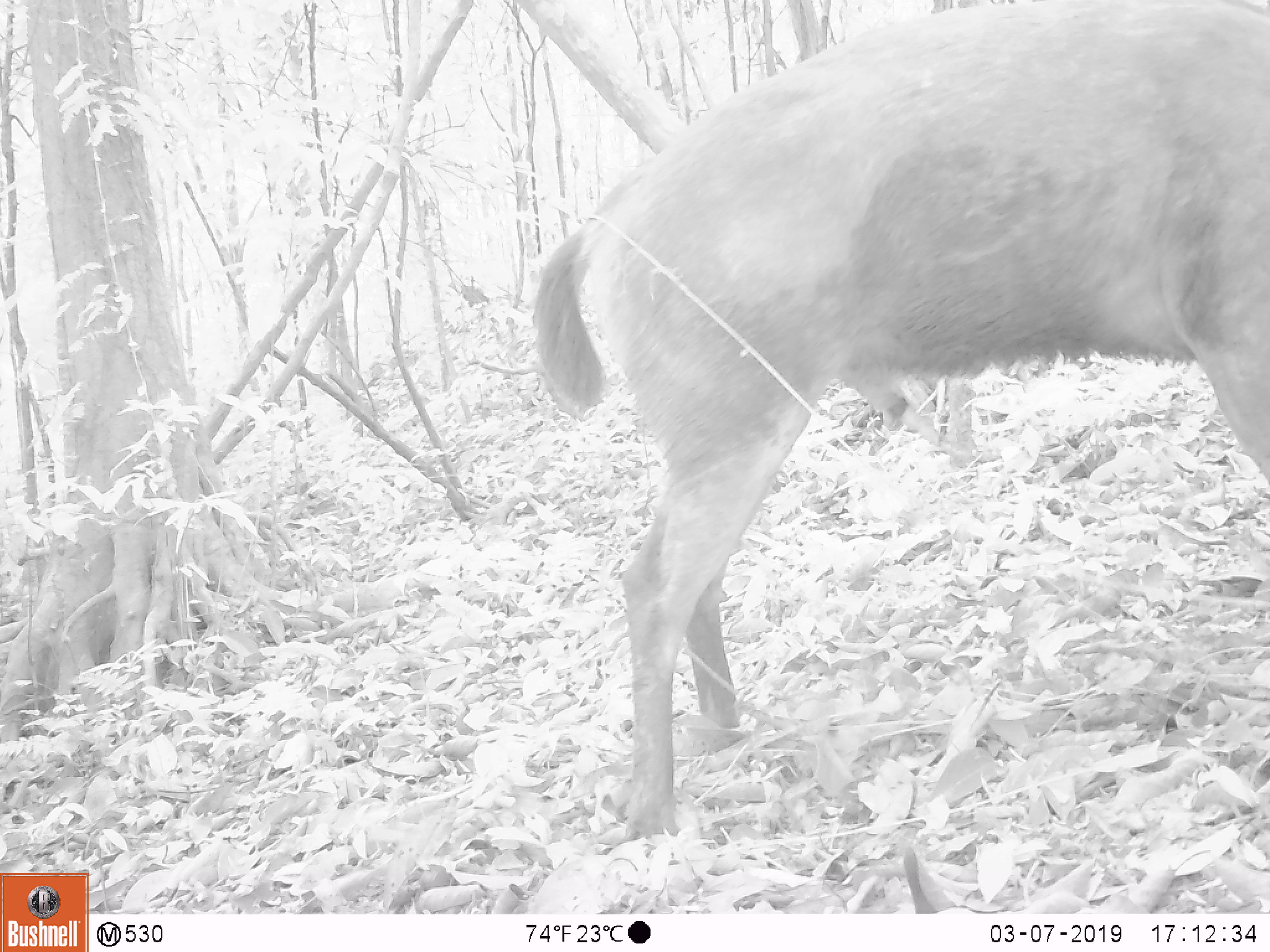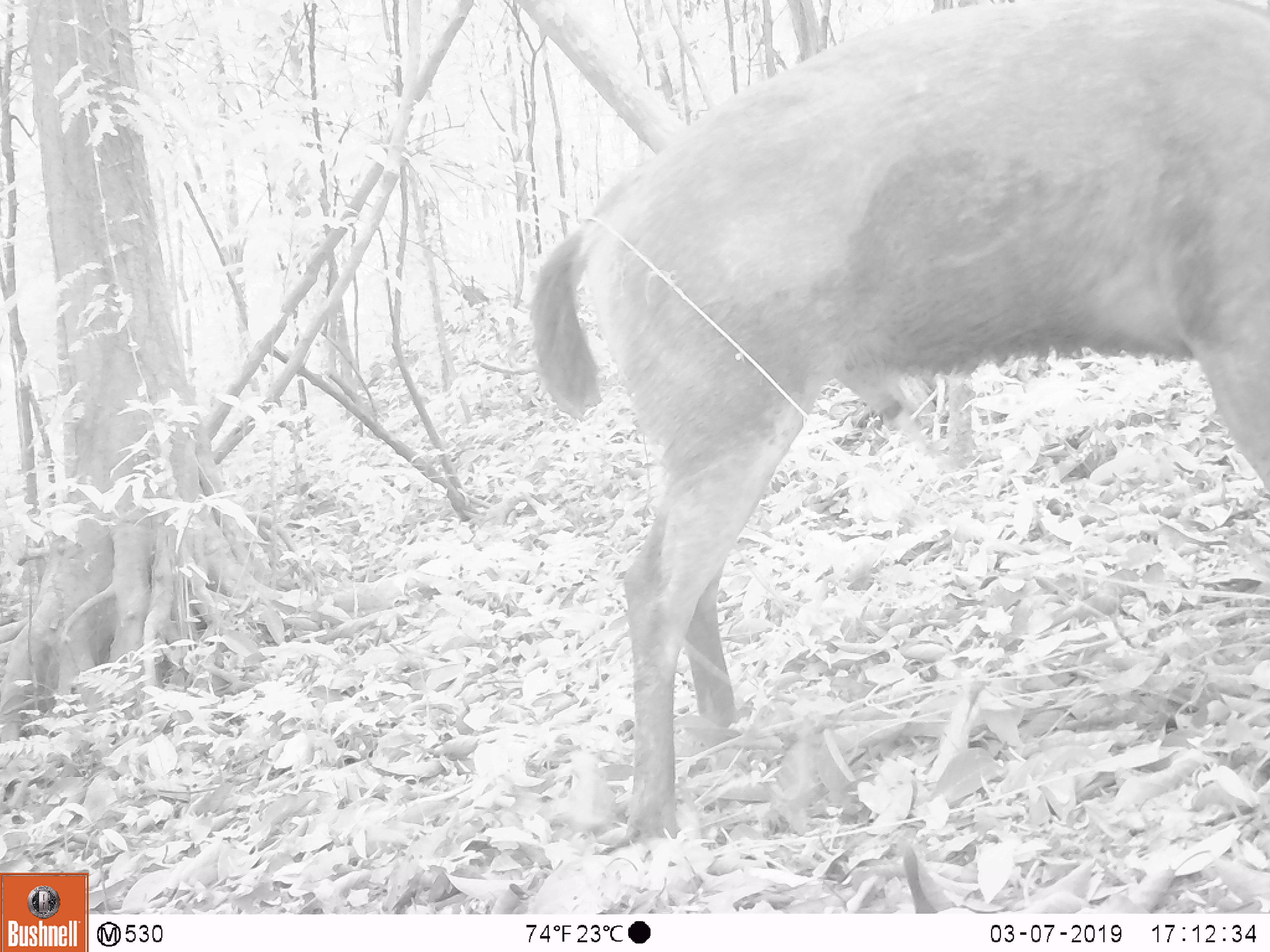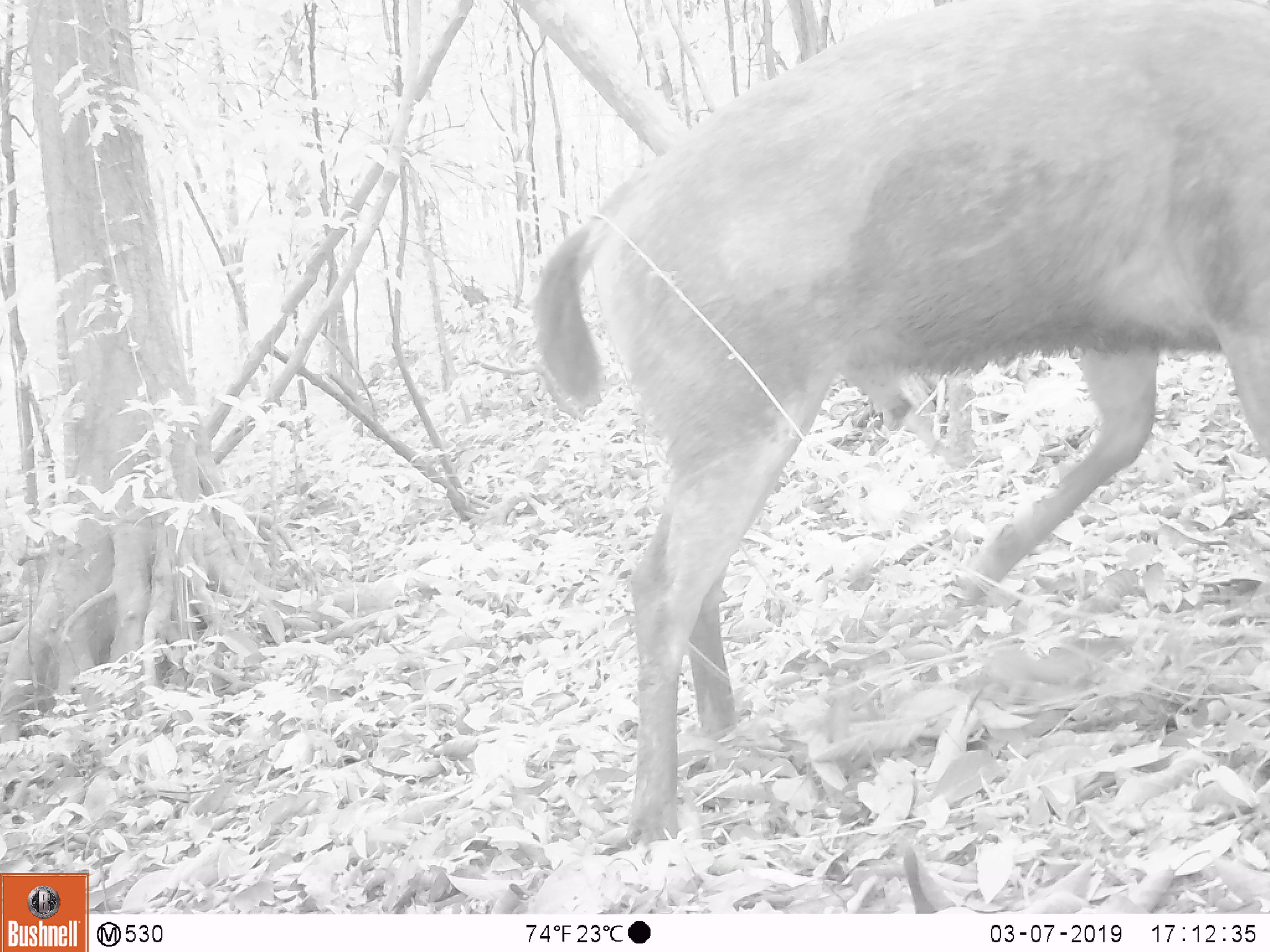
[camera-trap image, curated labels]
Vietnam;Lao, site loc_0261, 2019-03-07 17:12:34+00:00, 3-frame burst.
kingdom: Animalia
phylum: Chordata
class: Mammalia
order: Artiodactyla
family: Cervidae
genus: Rusa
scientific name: Rusa unicolor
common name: sambar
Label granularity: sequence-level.